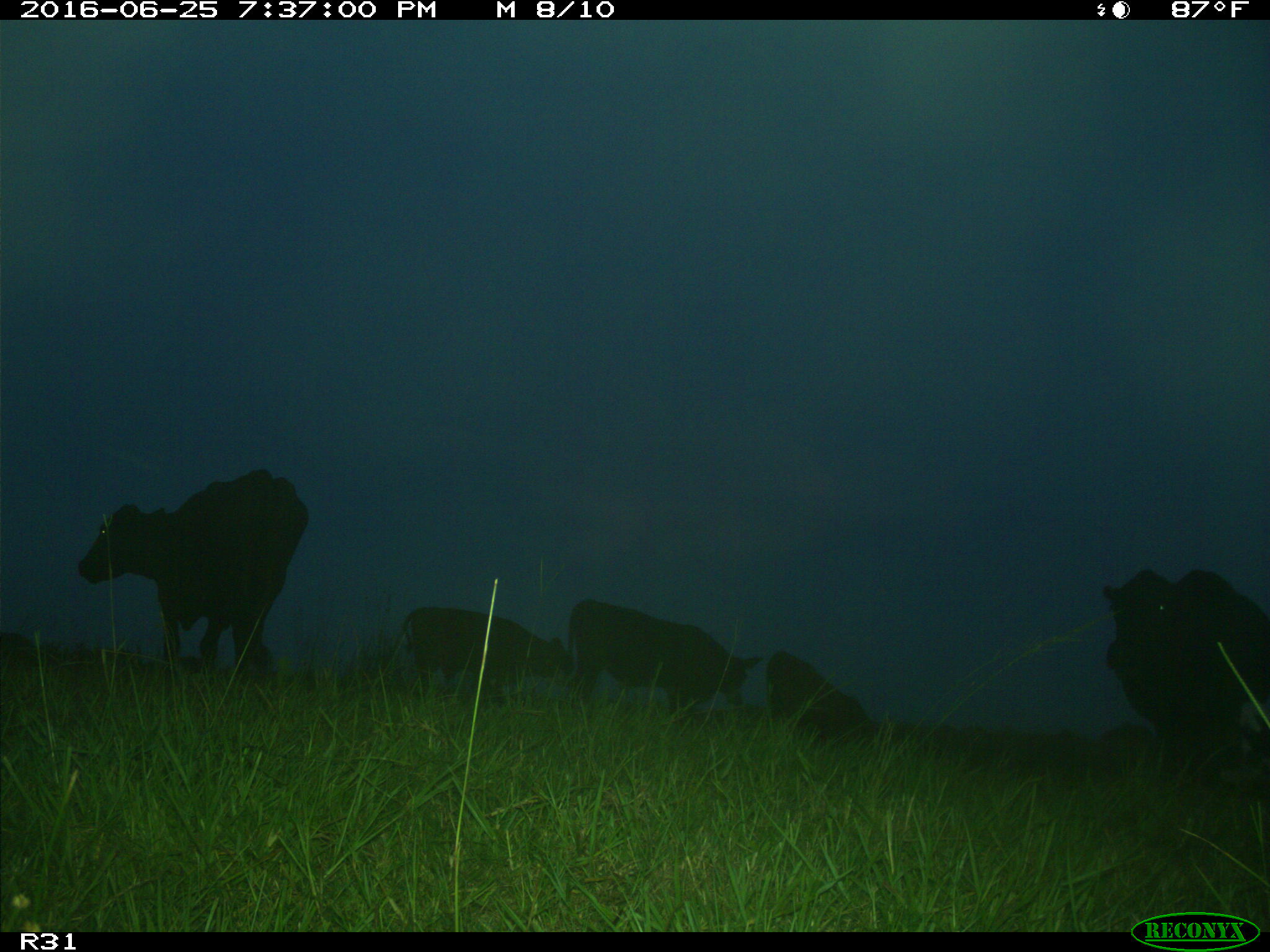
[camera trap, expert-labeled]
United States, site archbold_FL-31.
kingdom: Animalia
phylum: Chordata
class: Mammalia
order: Artiodactyla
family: Bovidae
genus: Bos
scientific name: Bos taurus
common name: domestic cow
Bos taurus (domestic cow).